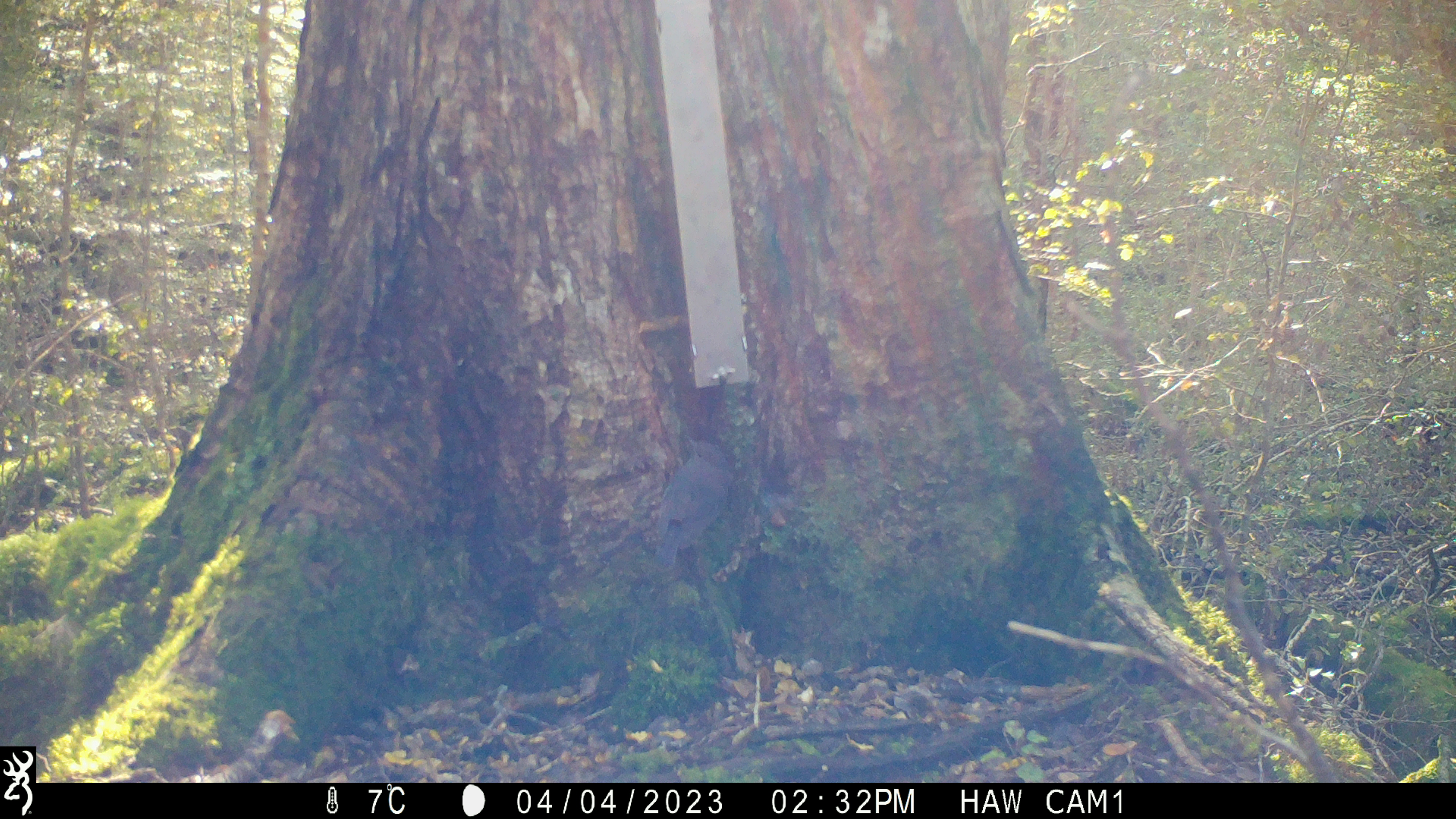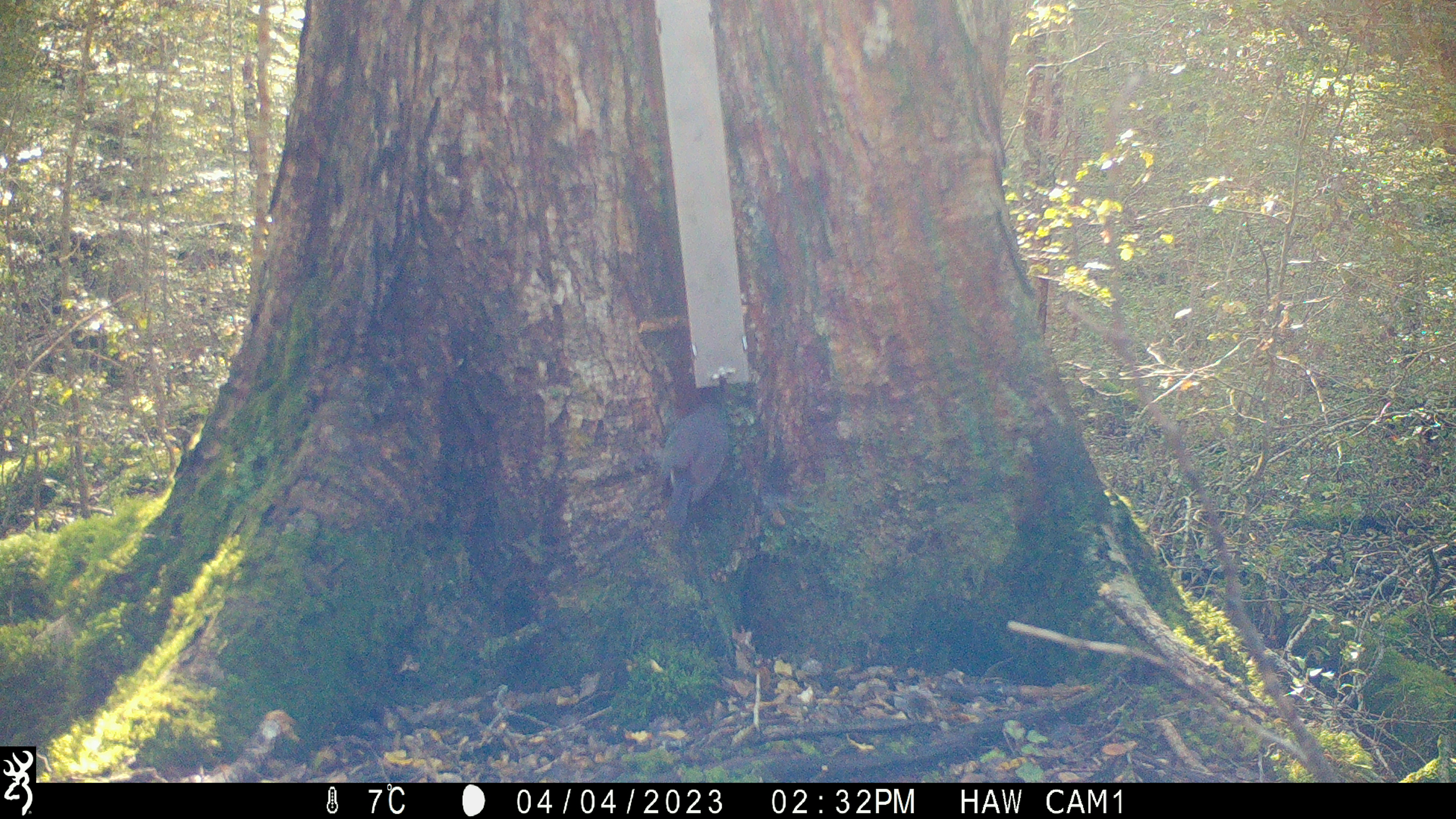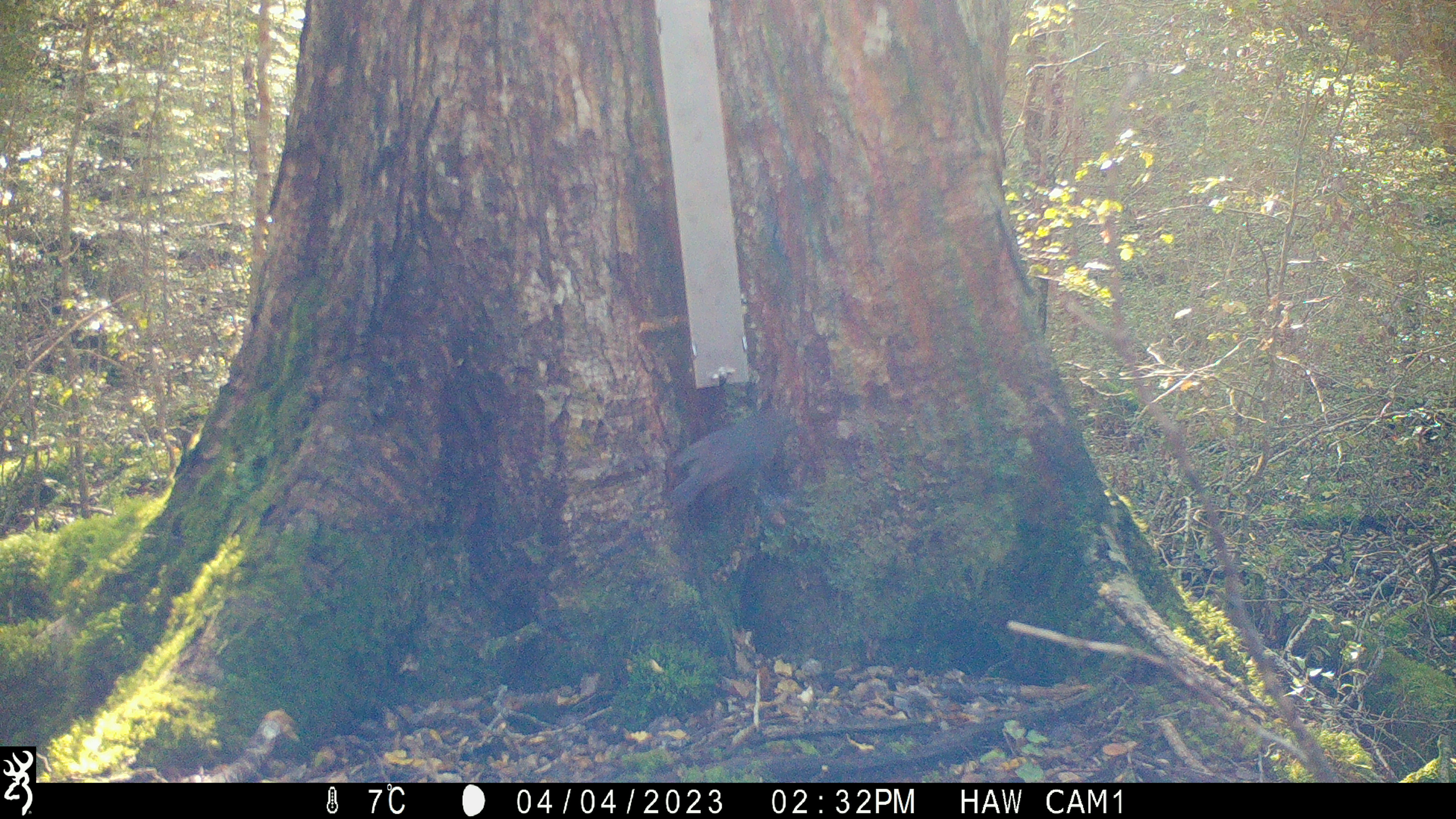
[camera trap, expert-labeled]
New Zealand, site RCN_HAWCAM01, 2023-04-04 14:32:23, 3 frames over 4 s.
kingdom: Animalia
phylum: Chordata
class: Aves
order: Passeriformes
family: Petroicidae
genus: Petroica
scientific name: Petroica australis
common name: new zealand robin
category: robin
Robin (new zealand robin) (Petroica australis).